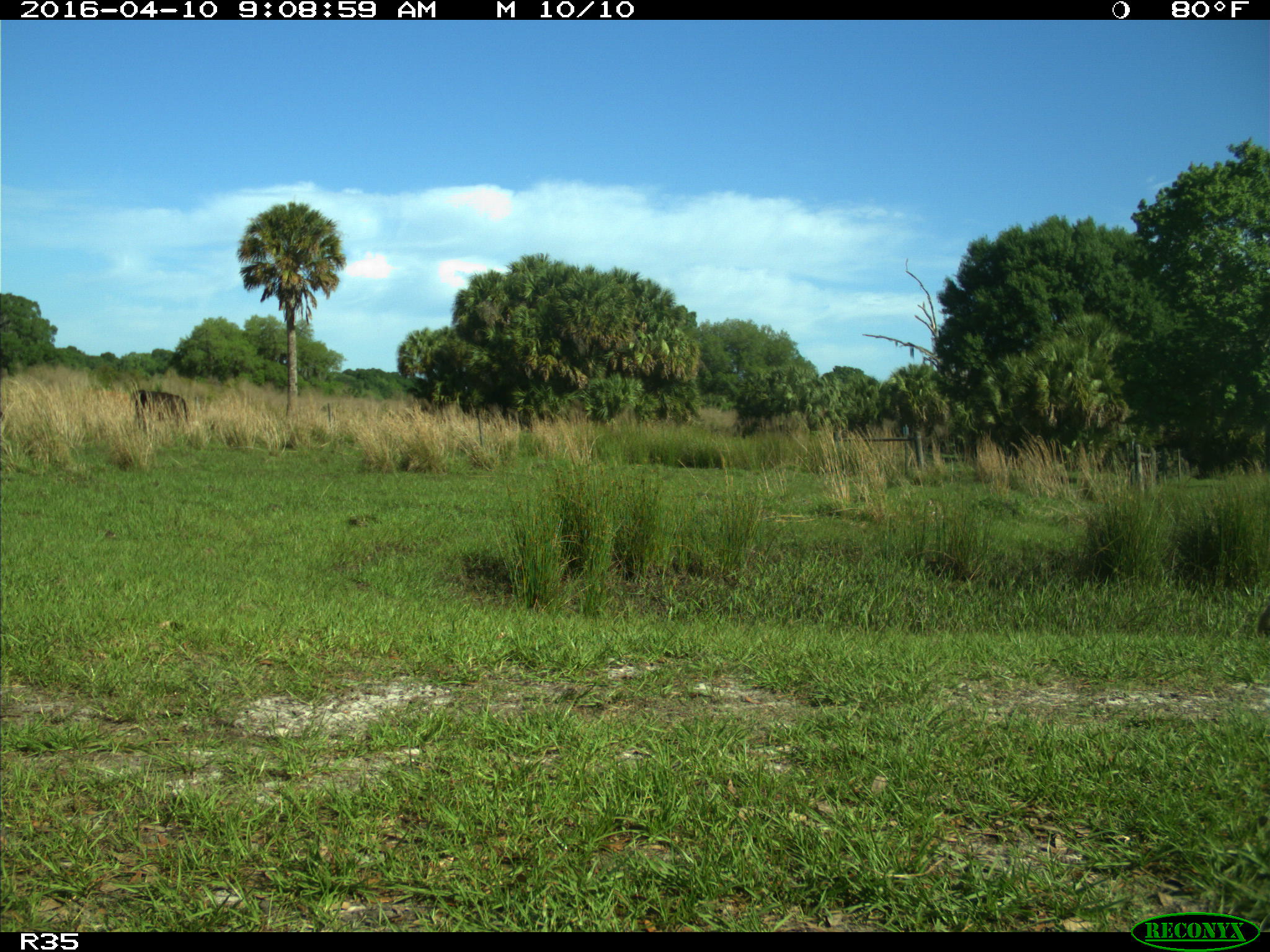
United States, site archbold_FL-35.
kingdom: Animalia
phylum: Chordata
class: Mammalia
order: Artiodactyla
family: Bovidae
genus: Bos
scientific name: Bos taurus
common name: domestic cow